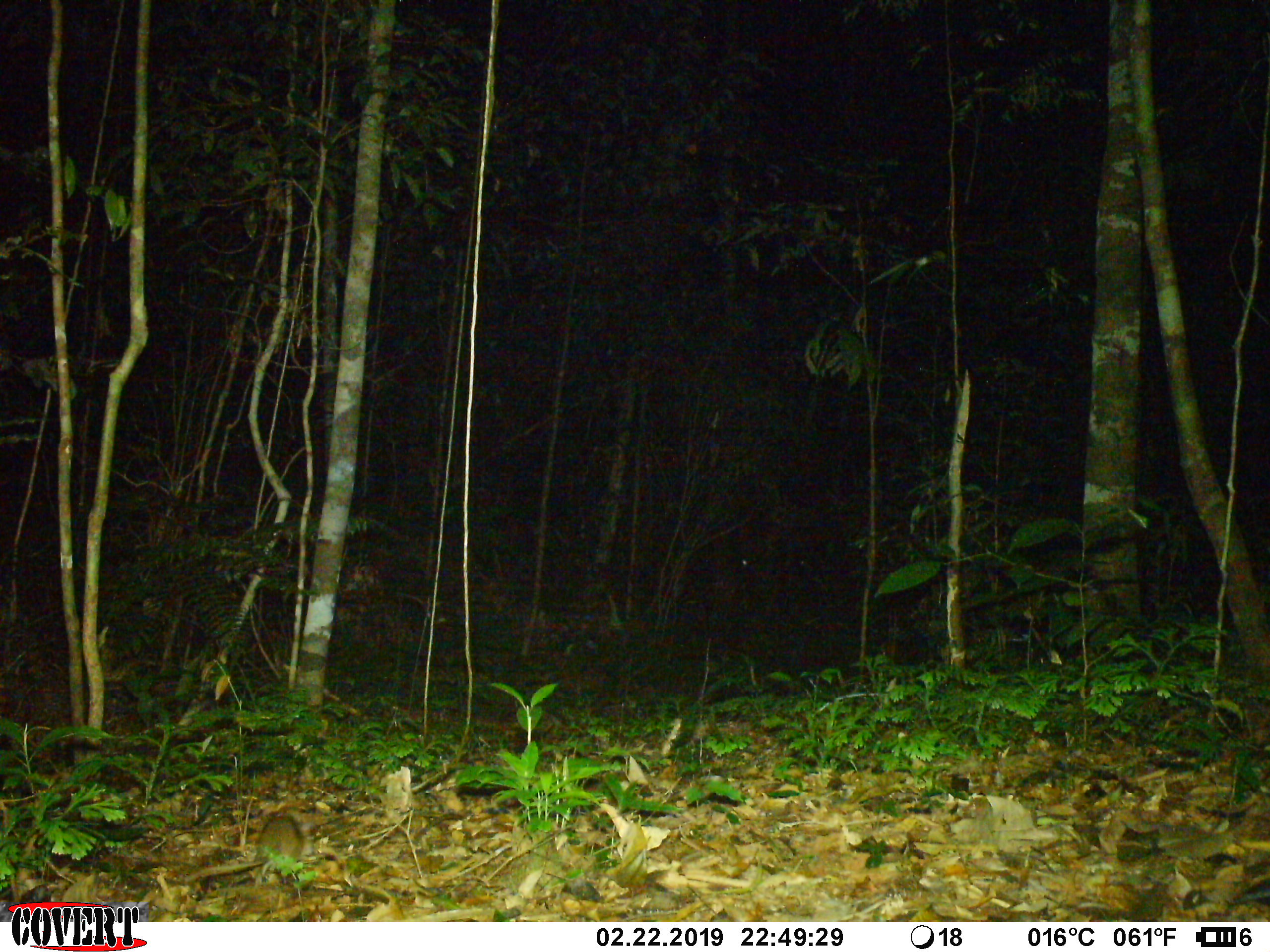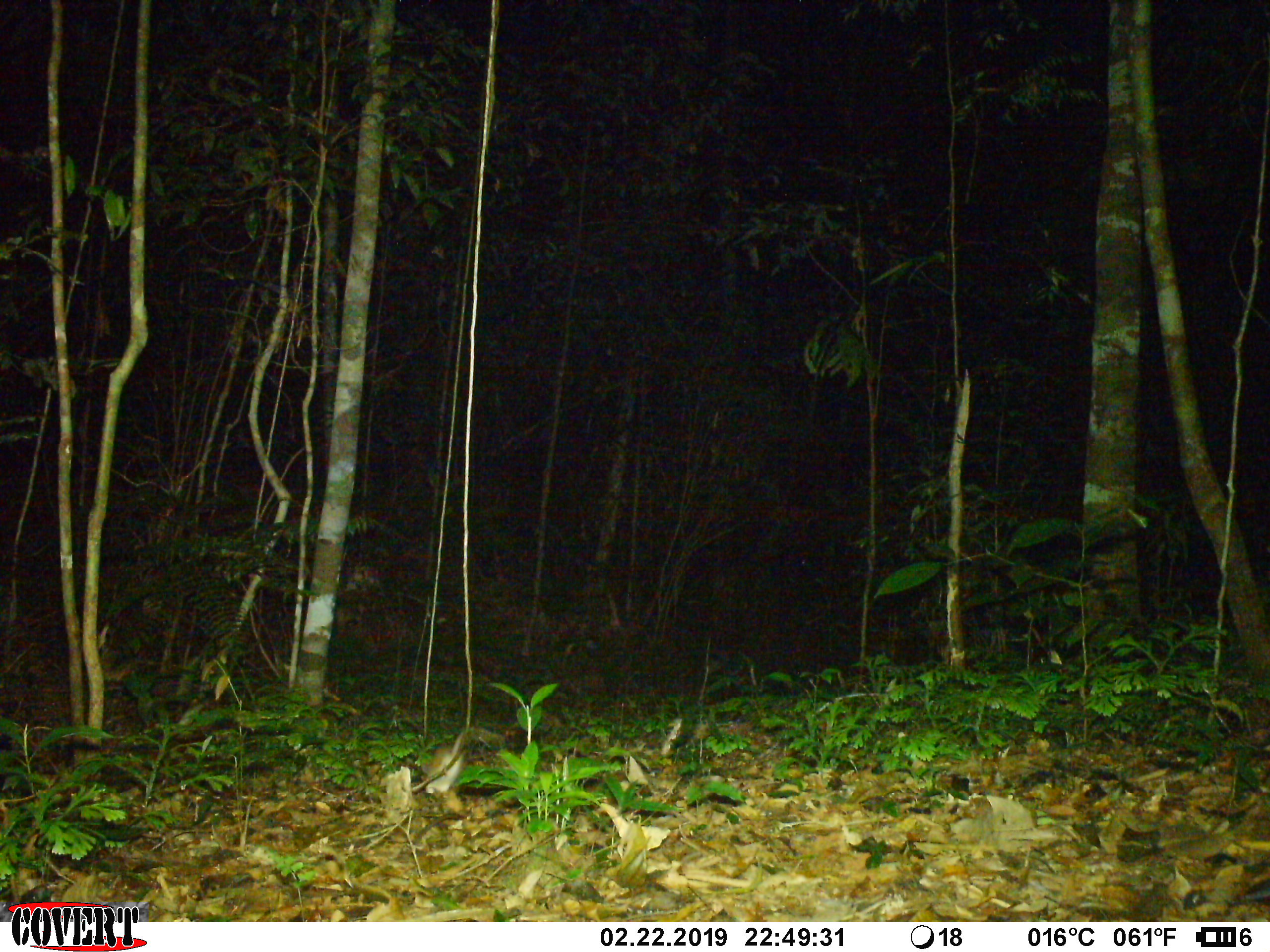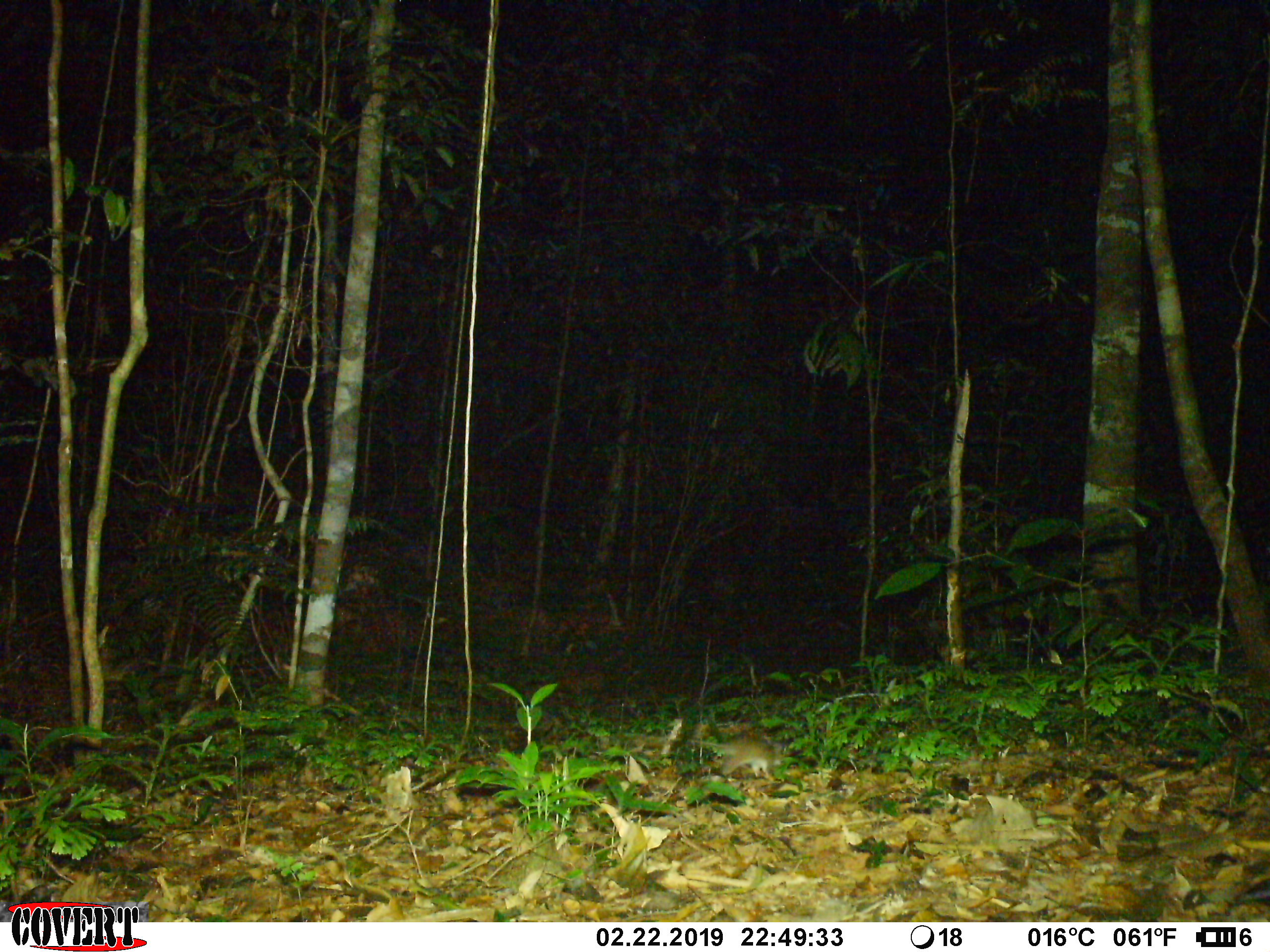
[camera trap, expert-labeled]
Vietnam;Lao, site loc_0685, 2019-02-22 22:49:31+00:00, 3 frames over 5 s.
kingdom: Animalia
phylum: Chordata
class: Mammalia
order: Rodentia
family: Muridae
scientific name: Muridae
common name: old-world mice and rats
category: unidentified murid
Unidentified murid (old-world mice and rats) (Muridae). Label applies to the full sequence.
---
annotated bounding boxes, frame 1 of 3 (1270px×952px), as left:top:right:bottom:
unidentified murid: 183:812:317:885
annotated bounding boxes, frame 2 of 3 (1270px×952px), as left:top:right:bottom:
unidentified murid: 420:726:505:794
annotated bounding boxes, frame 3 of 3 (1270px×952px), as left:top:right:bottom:
unidentified murid: 623:730:787:778